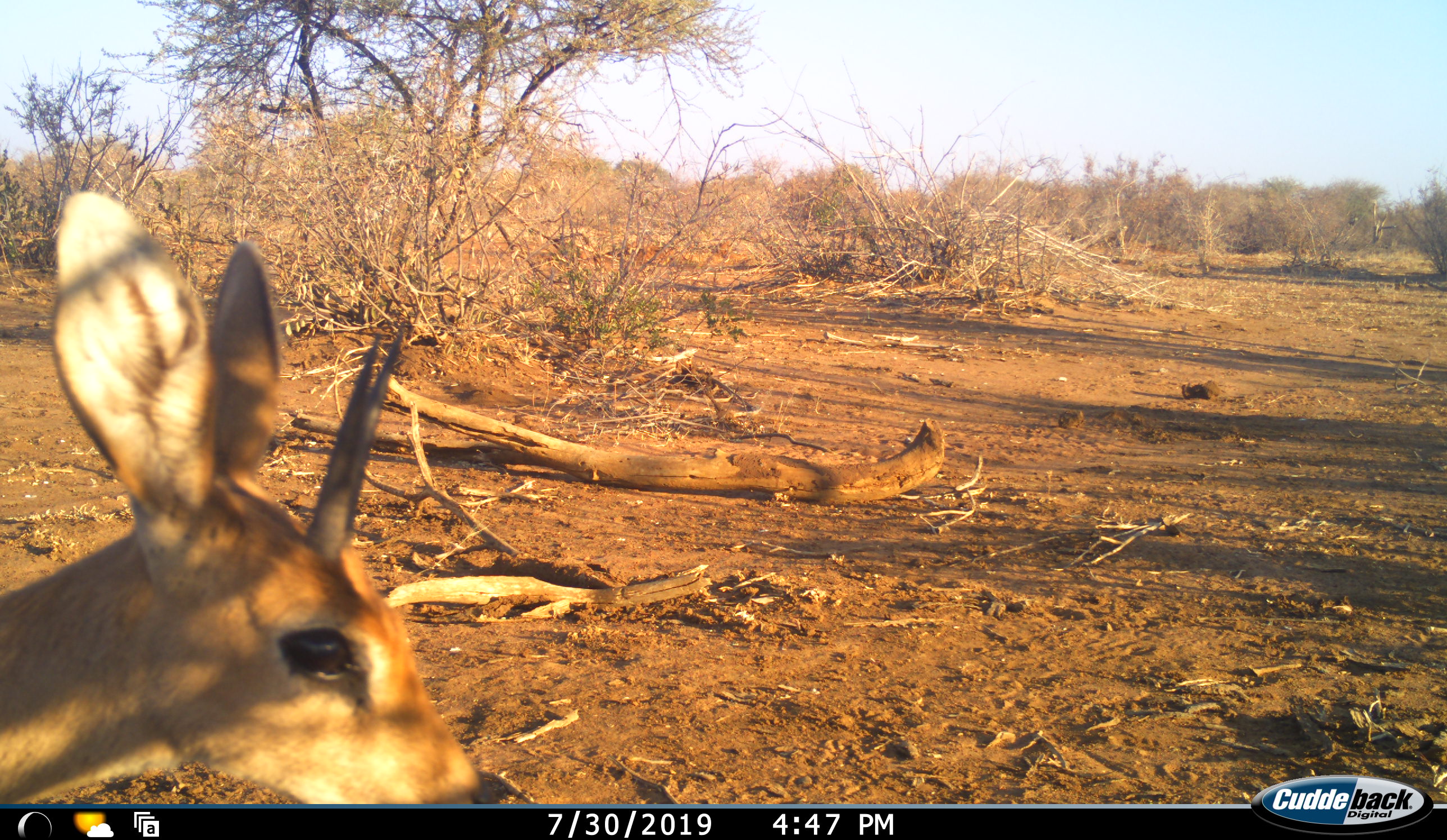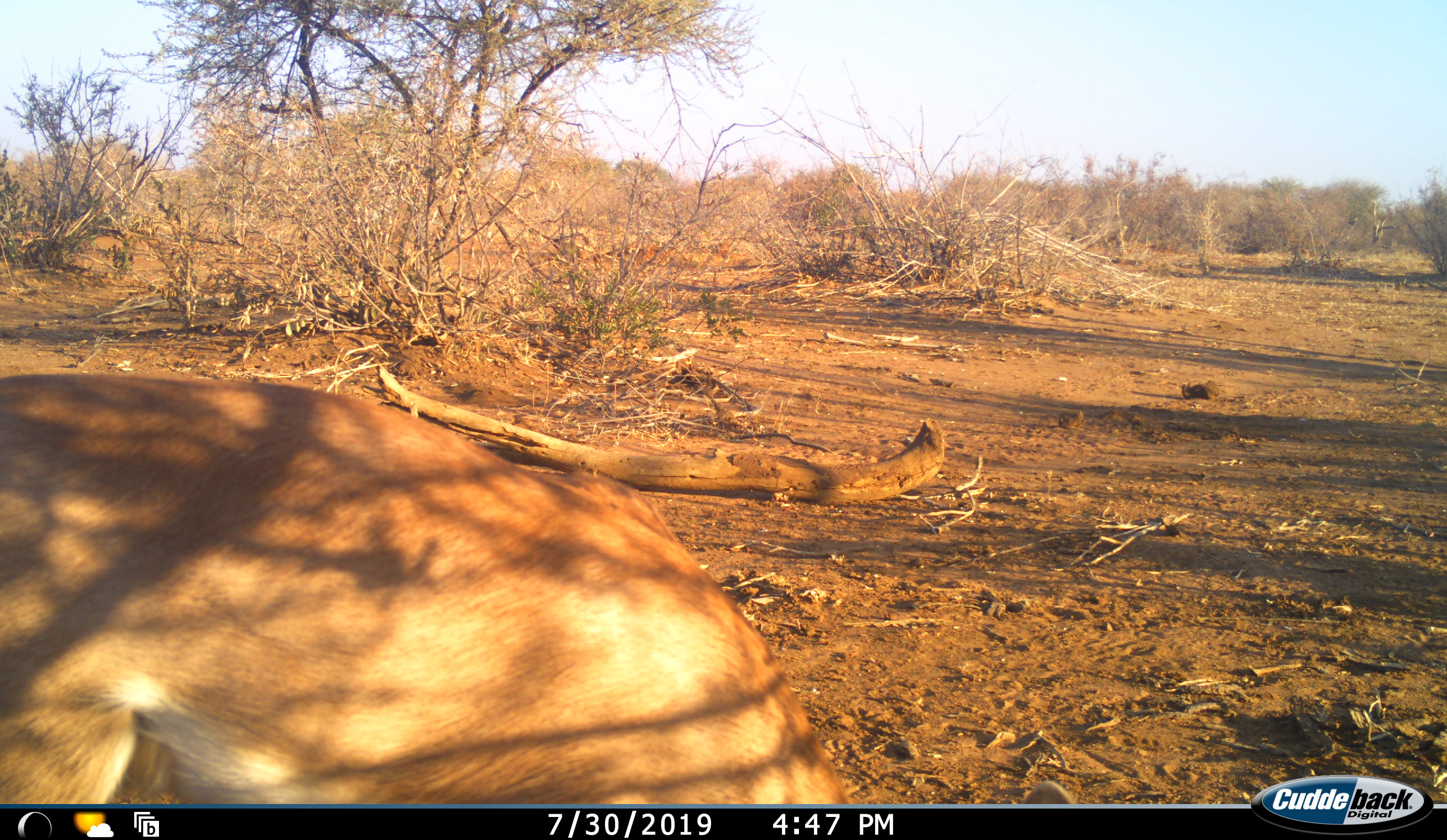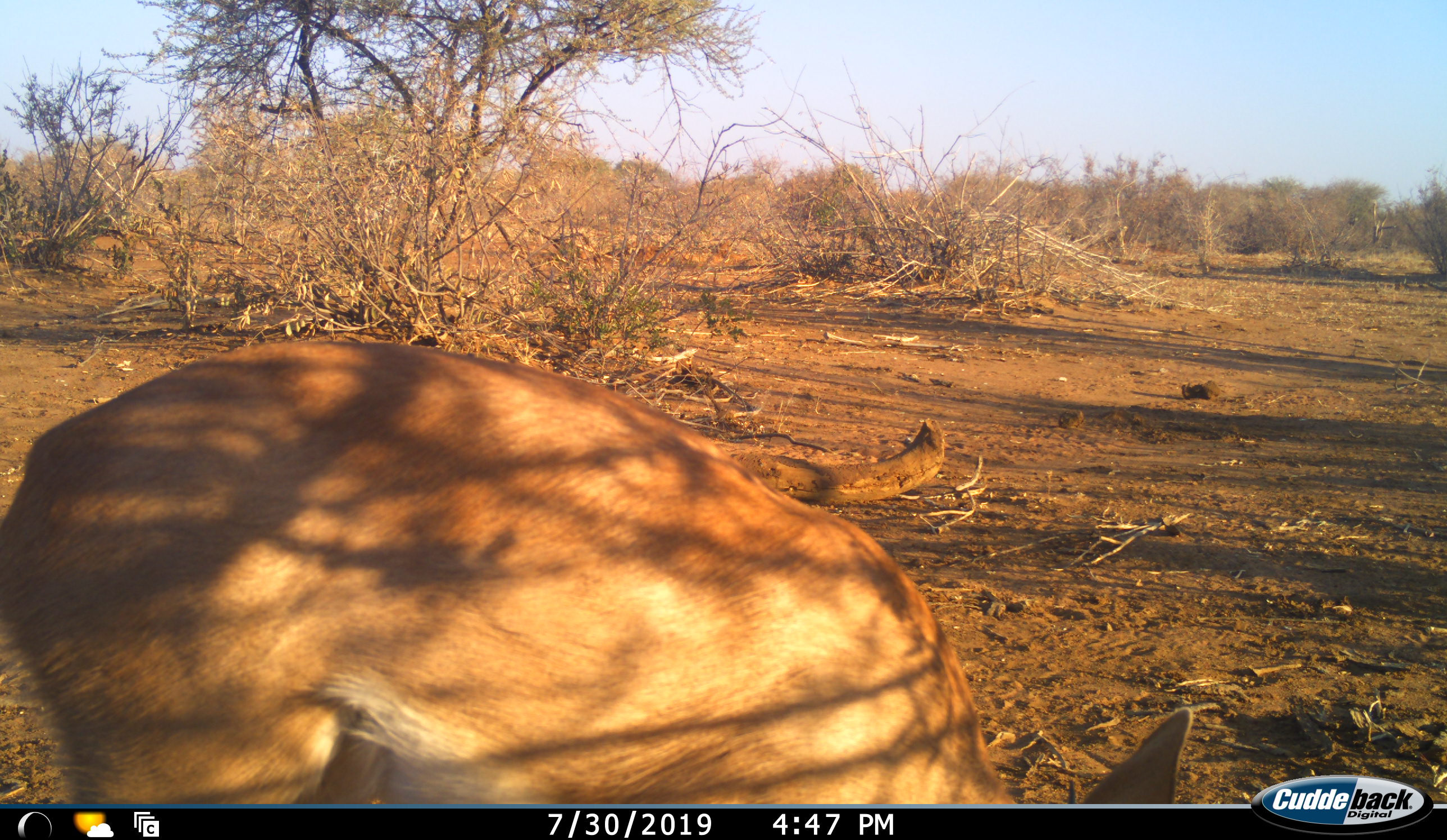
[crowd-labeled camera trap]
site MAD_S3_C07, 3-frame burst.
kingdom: Animalia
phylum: Chordata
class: Mammalia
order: Artiodactyla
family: Bovidae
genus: Raphicerus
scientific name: Raphicerus campestris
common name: steenbok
Steenbok (Raphicerus campestris), count 1. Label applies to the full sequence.